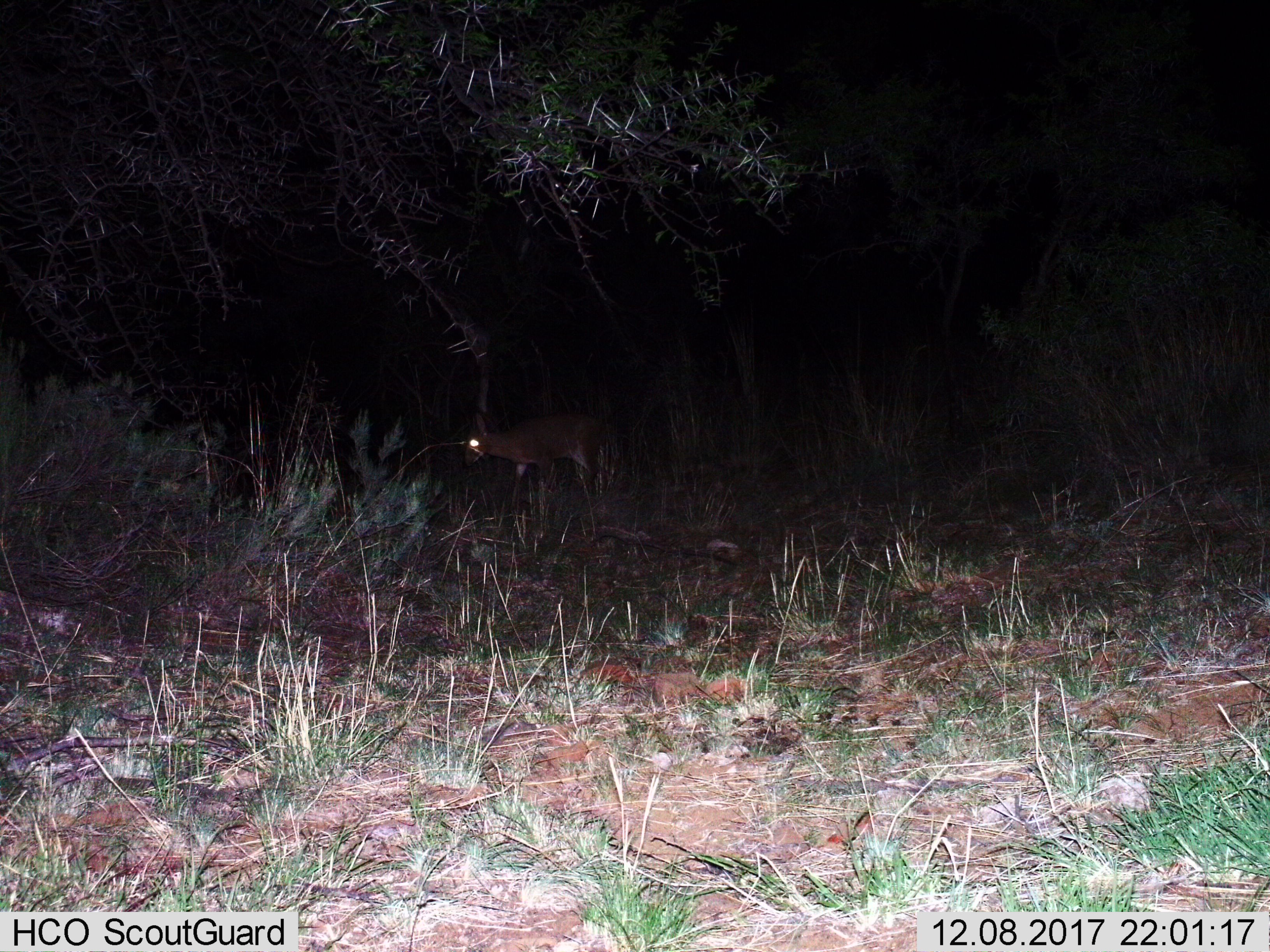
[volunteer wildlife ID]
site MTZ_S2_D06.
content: unidentified animal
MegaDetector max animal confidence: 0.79